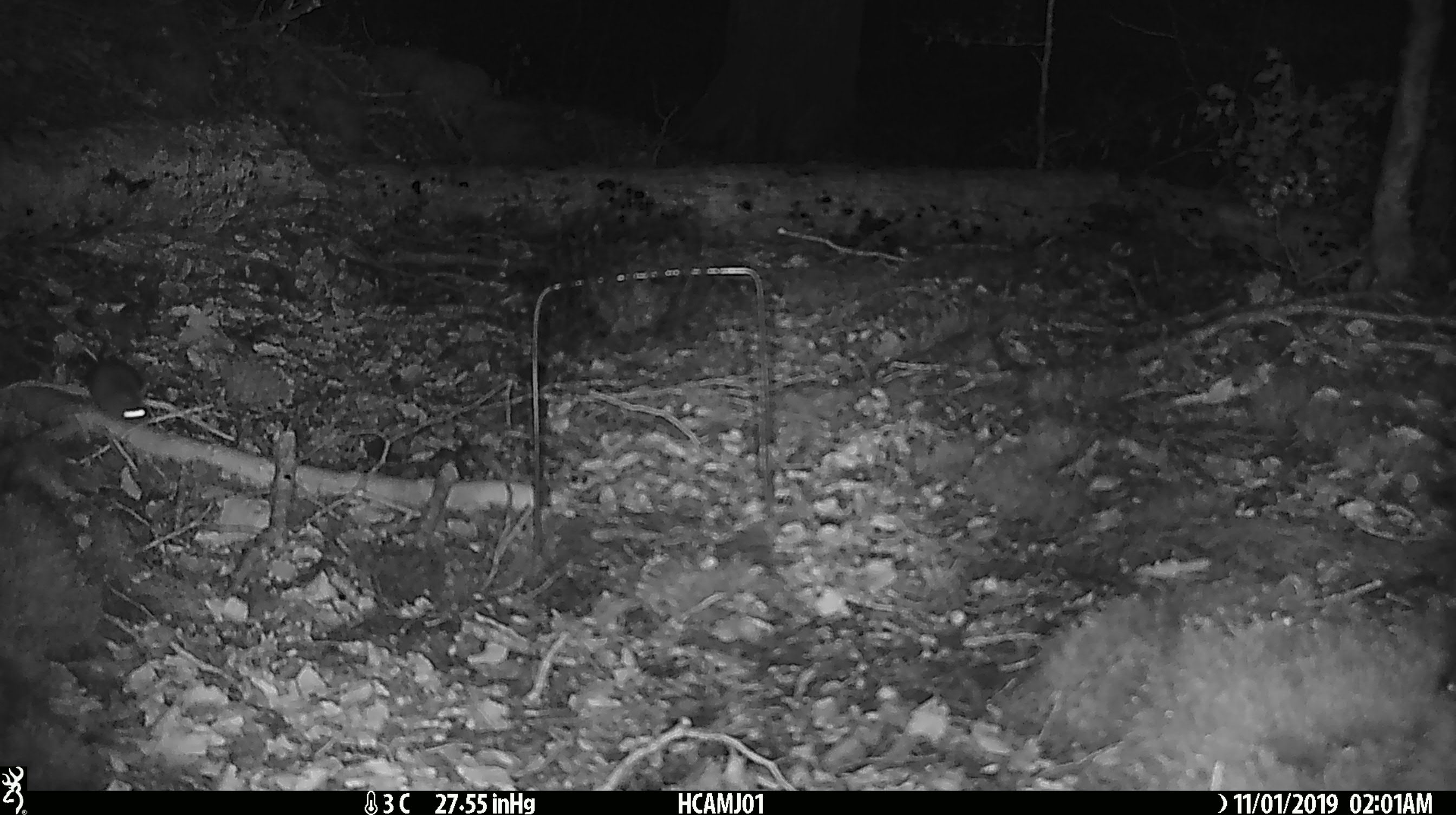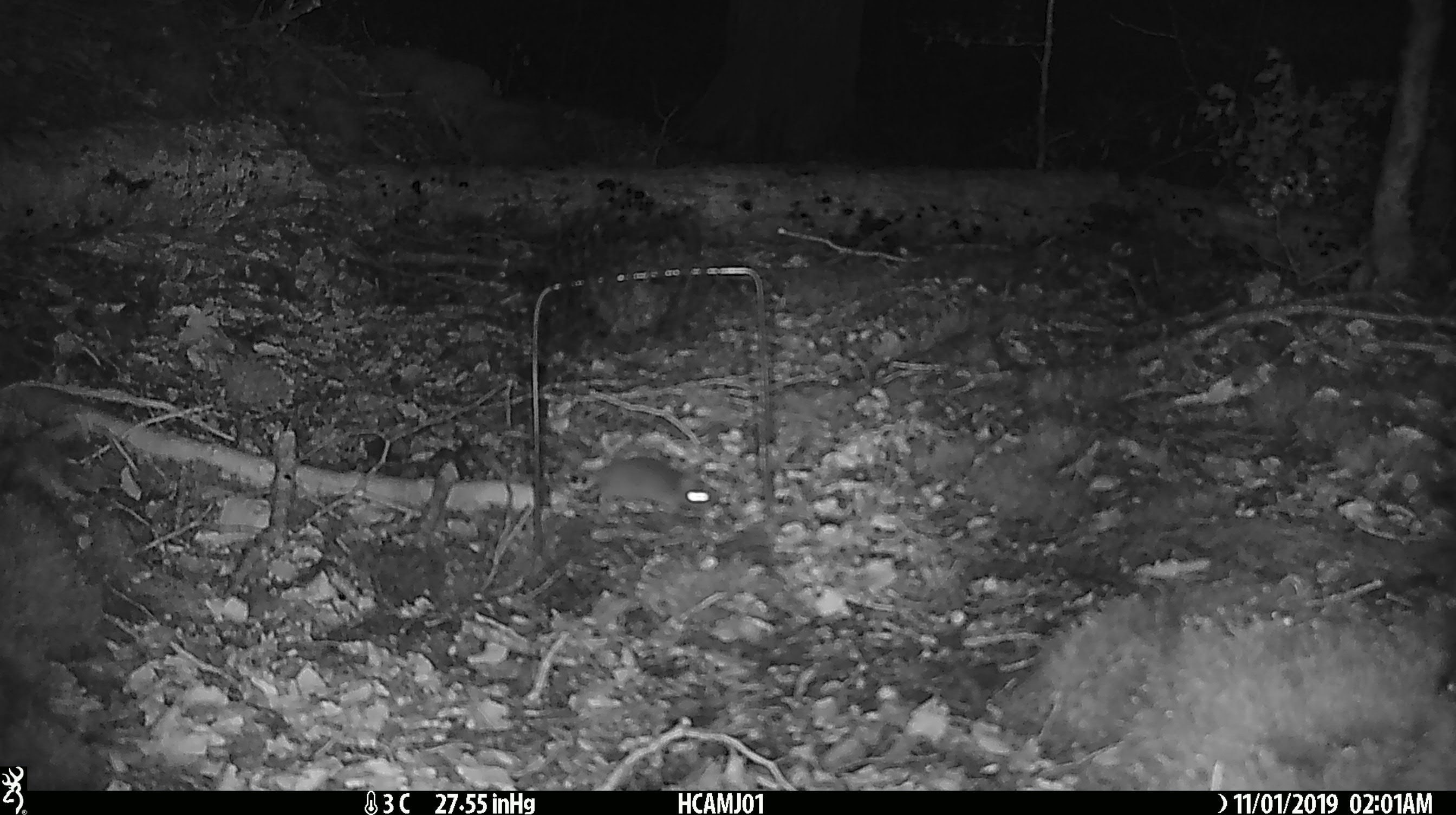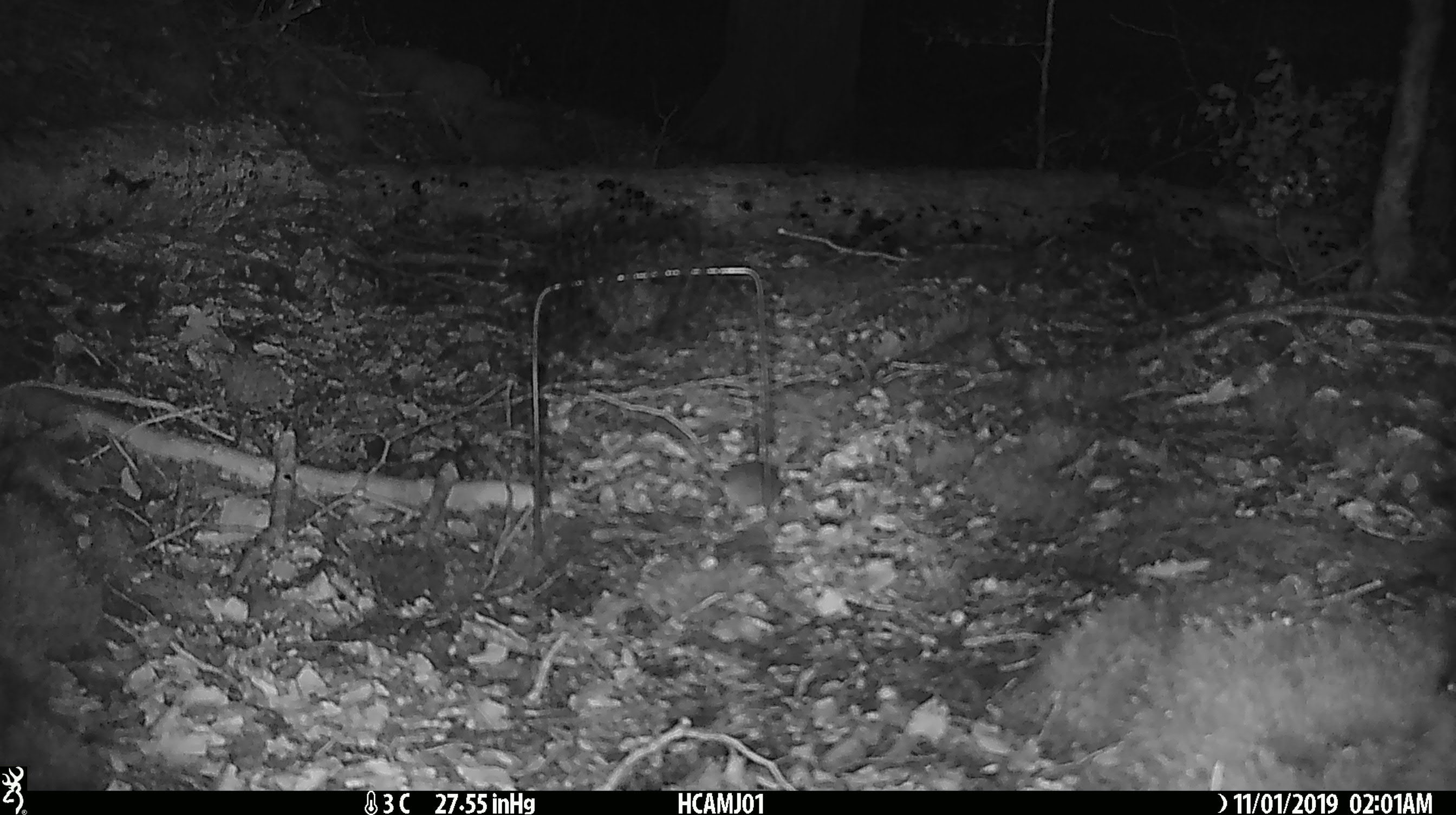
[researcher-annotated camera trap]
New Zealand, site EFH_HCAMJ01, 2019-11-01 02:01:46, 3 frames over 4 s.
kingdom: Animalia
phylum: Chordata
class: Mammalia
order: Rodentia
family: Muridae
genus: Mus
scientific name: Mus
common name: mouse